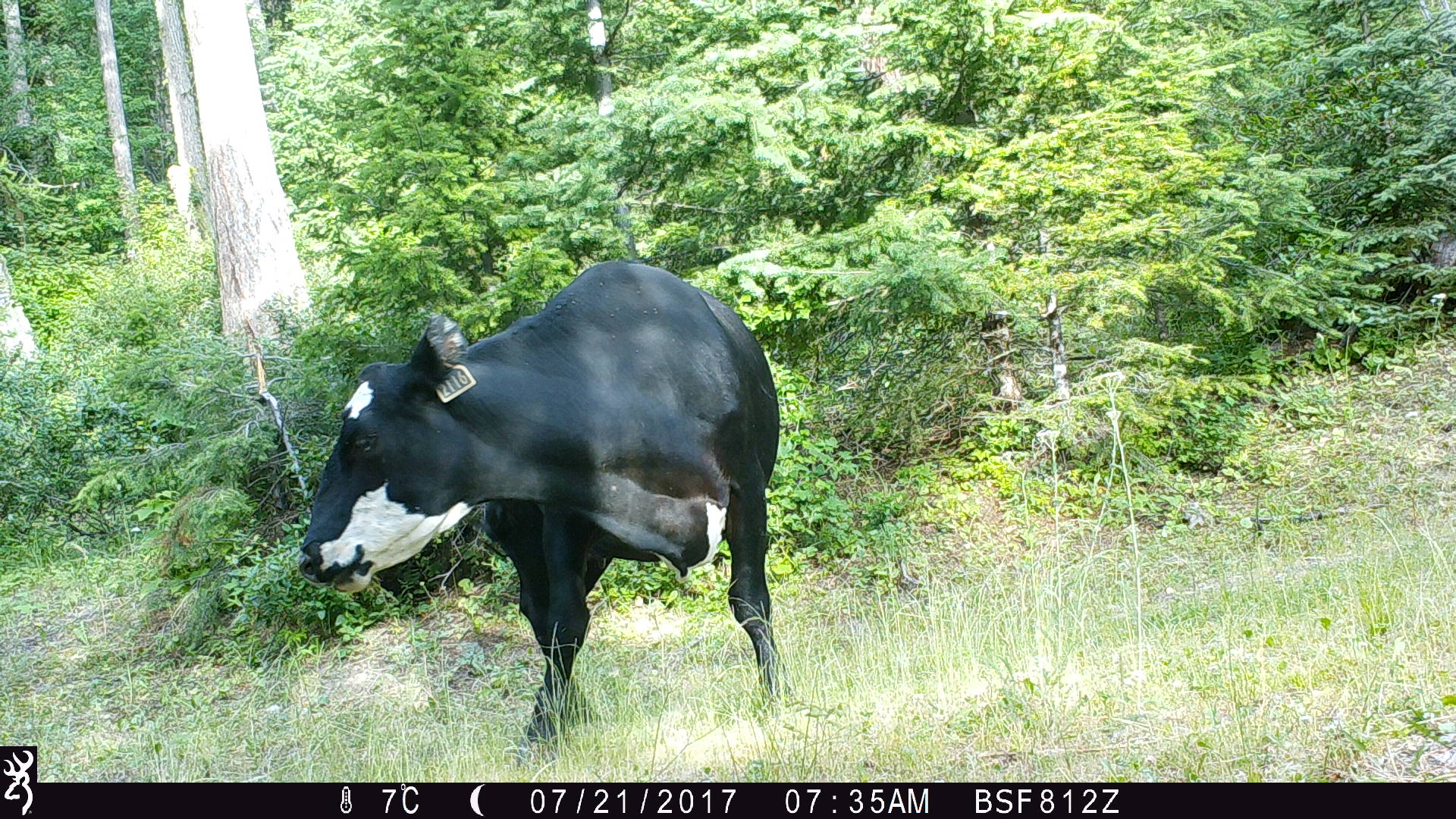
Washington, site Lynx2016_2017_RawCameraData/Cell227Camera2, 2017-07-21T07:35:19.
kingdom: Animalia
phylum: Chordata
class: Mammalia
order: Artiodactyla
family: Bovidae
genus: Bos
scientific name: Bos taurus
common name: domestic cattle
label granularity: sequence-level